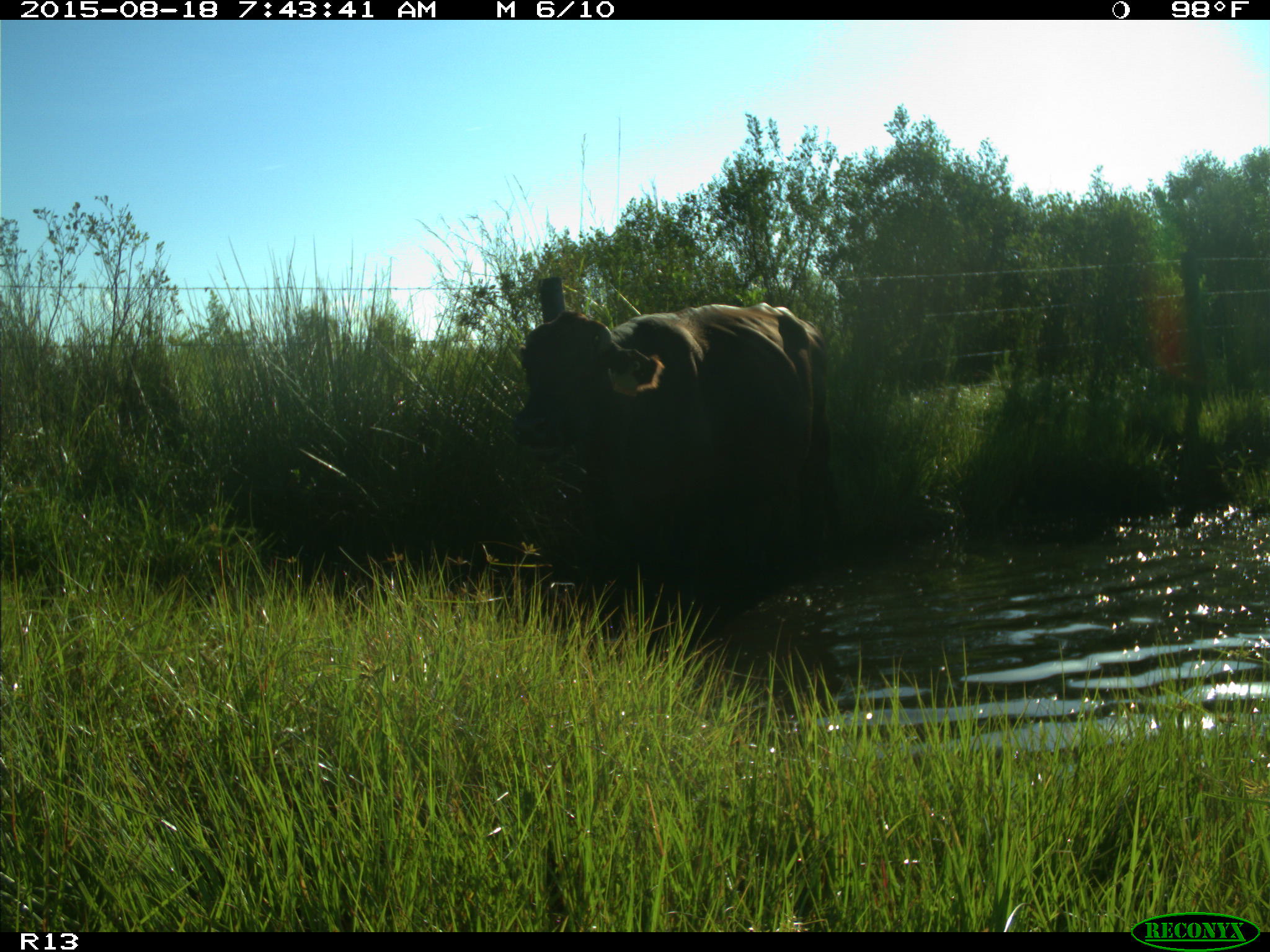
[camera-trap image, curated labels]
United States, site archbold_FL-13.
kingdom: Animalia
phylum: Chordata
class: Mammalia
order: Artiodactyla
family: Bovidae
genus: Bos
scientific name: Bos taurus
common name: domestic cow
Bos taurus (domestic cow).